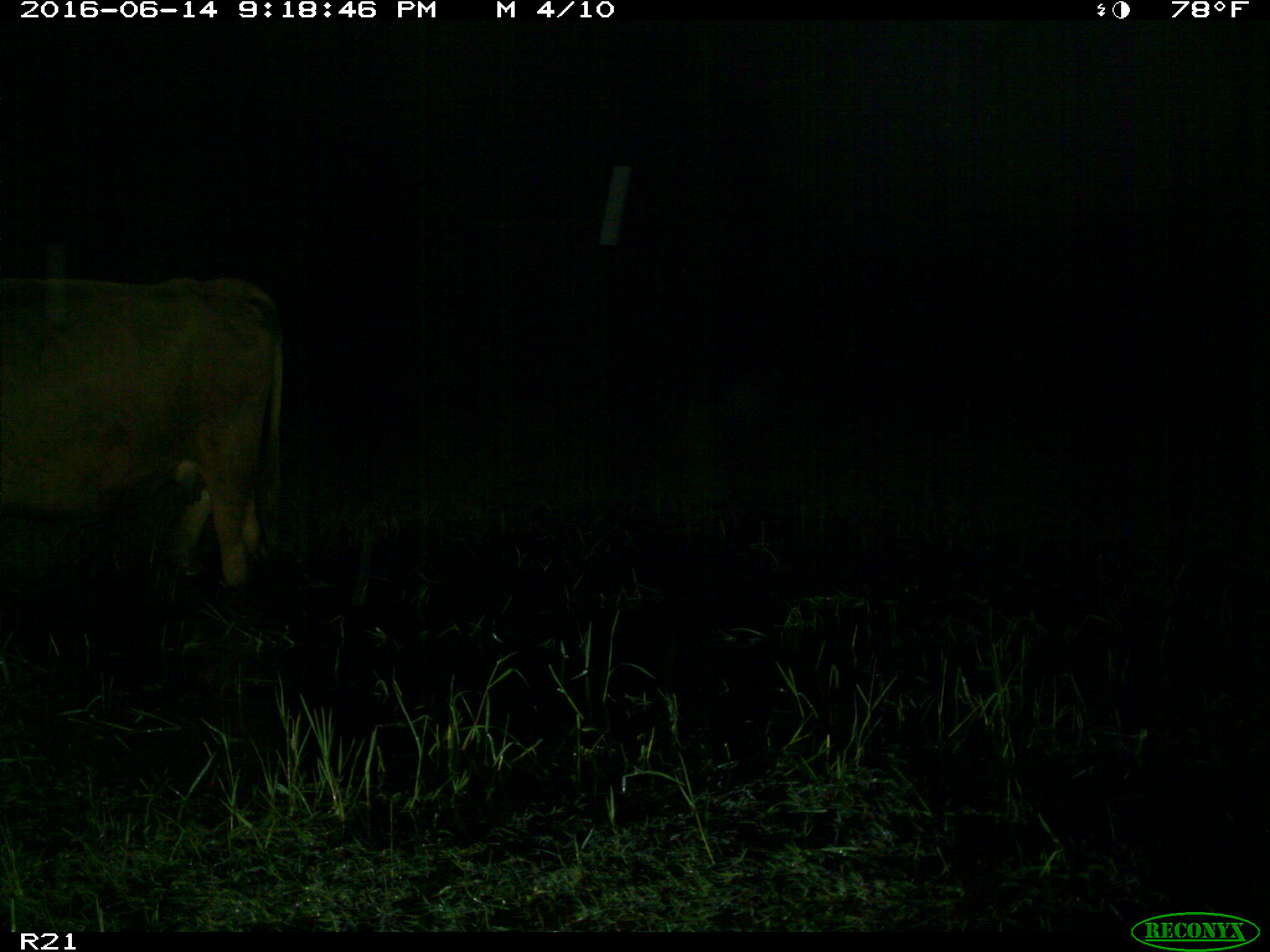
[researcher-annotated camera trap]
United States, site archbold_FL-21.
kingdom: Animalia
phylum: Chordata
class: Mammalia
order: Artiodactyla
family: Bovidae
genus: Bos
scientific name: Bos taurus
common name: domestic cow